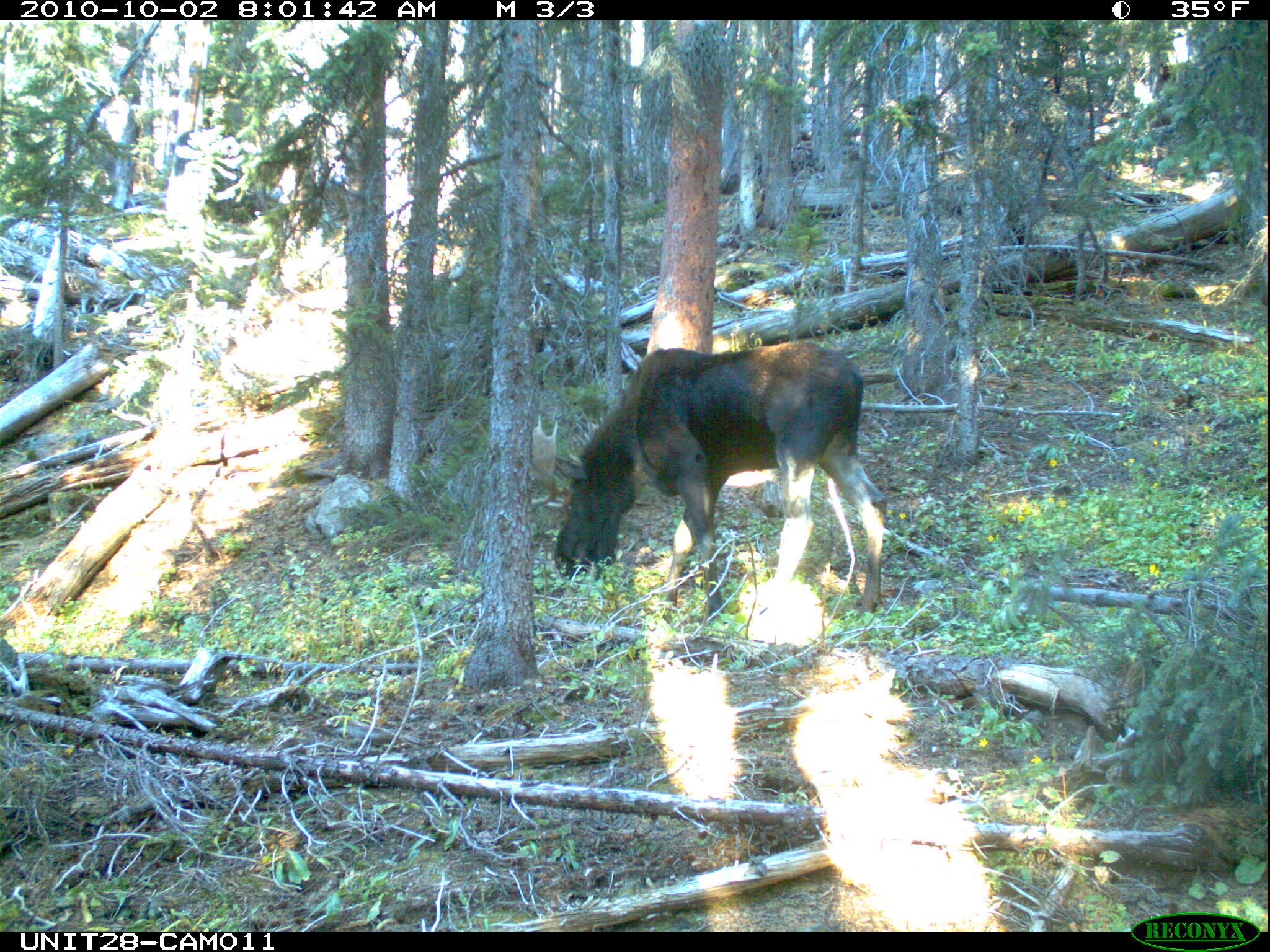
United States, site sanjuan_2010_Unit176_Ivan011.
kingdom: Animalia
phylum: Chordata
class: Mammalia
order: Artiodactyla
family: Cervidae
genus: Alces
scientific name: Alces alces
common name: moose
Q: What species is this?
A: Alces alces (moose).